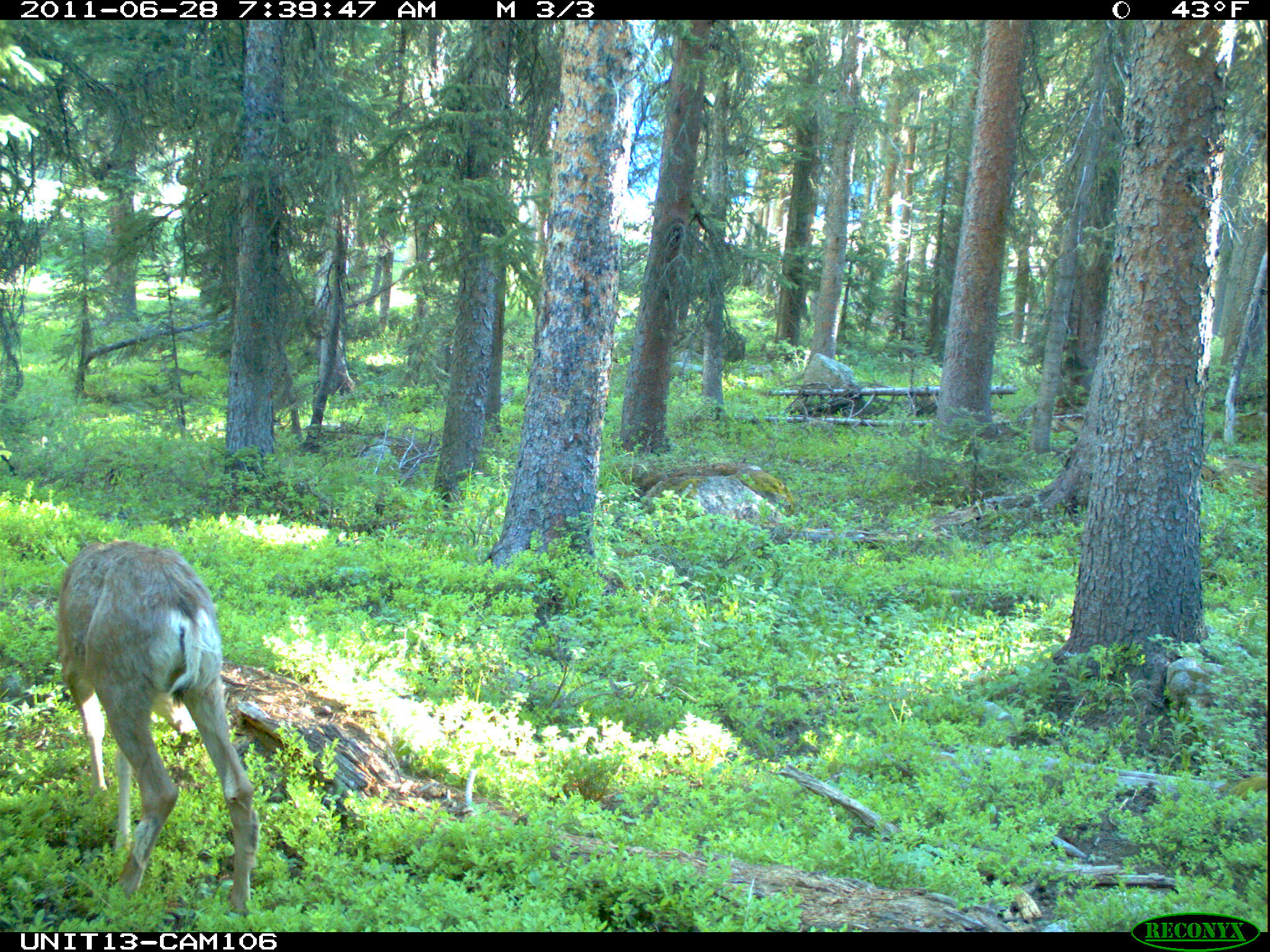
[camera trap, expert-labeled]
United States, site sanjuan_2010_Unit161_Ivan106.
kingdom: Animalia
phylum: Chordata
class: Mammalia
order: Artiodactyla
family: Cervidae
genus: Odocoileus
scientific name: Odocoileus hemionus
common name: mule deer